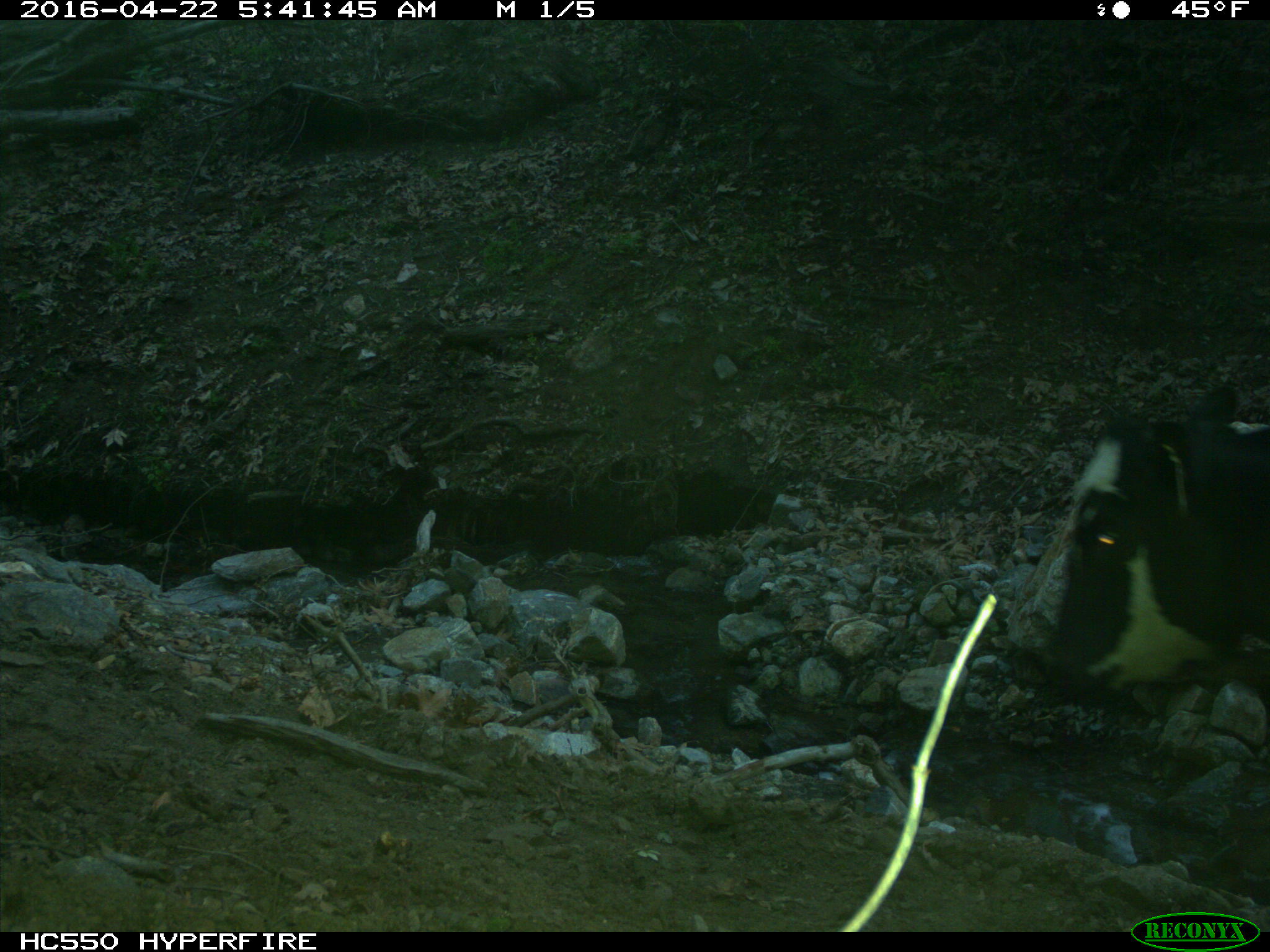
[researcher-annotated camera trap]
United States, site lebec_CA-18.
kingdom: Animalia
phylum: Chordata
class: Mammalia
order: Artiodactyla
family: Bovidae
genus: Bos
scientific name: Bos taurus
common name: domestic cow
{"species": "Bos taurus (domestic cow)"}